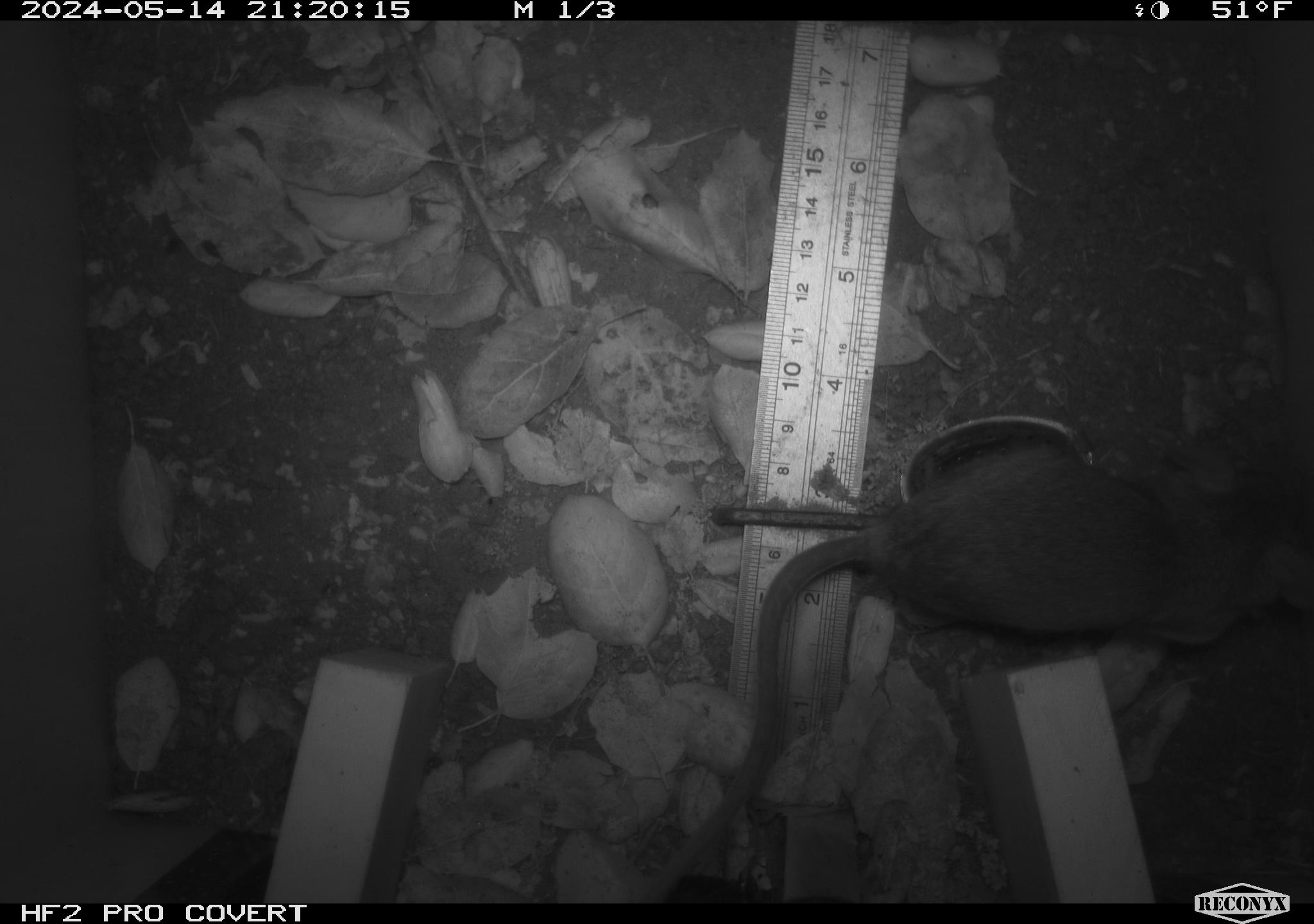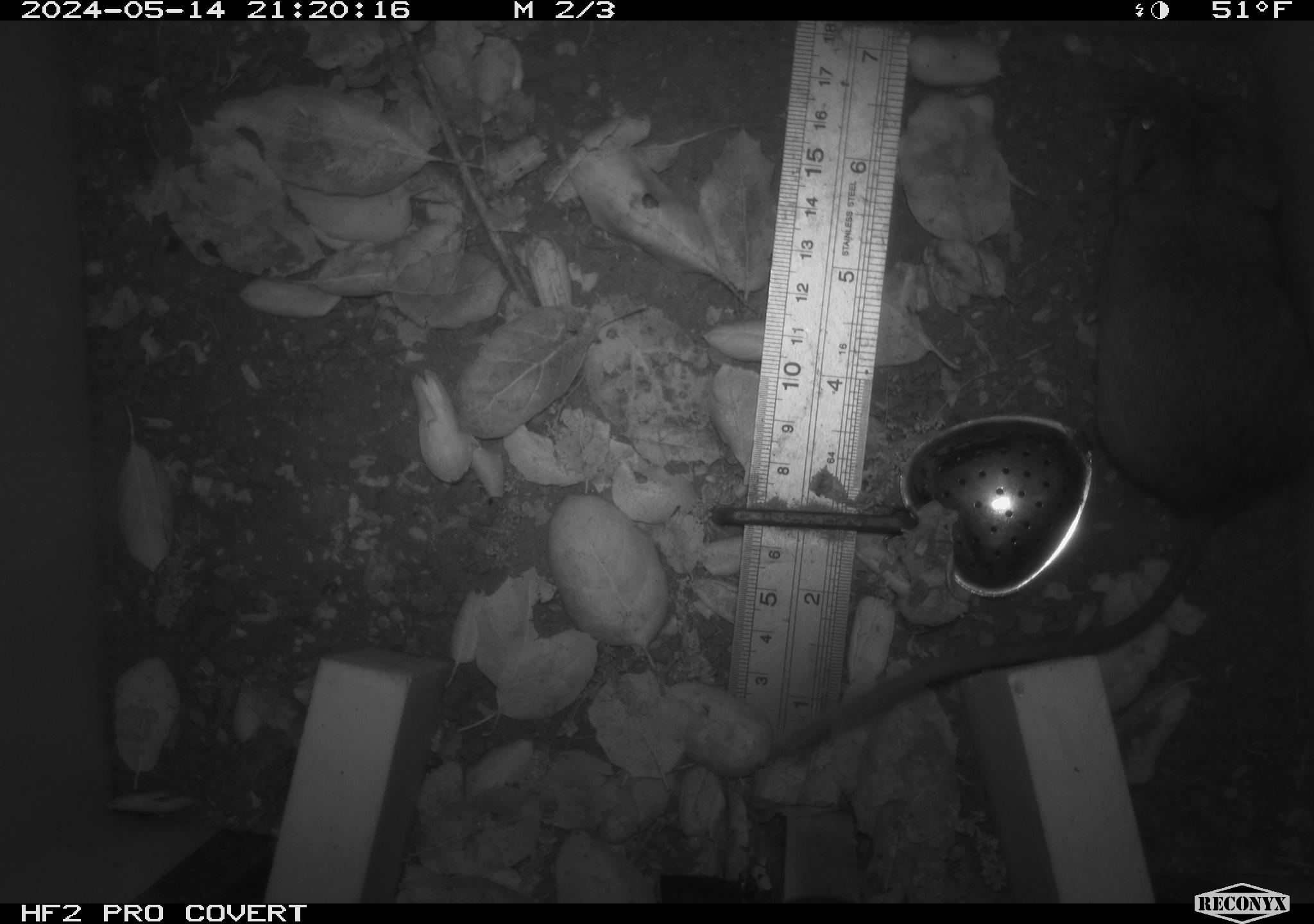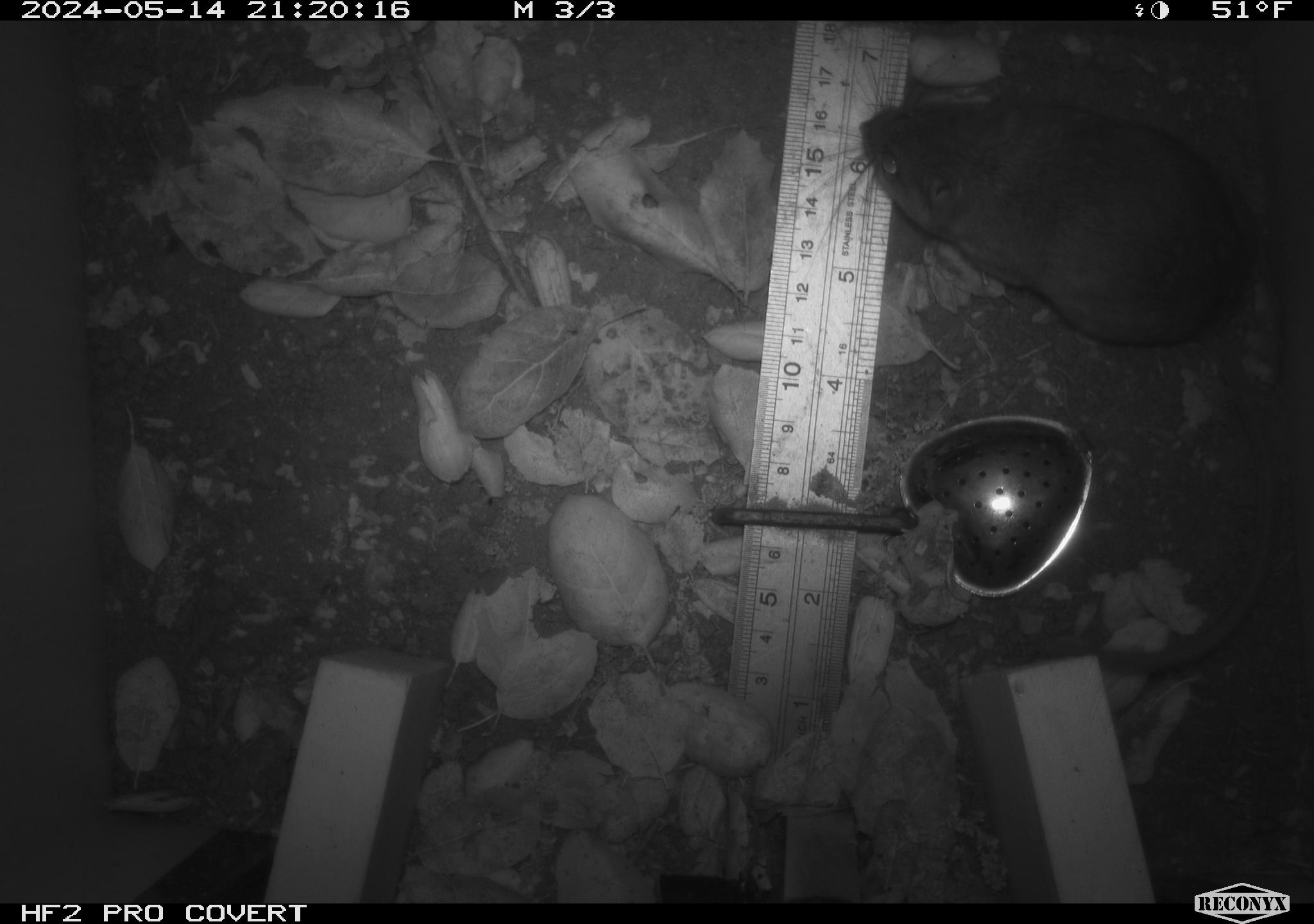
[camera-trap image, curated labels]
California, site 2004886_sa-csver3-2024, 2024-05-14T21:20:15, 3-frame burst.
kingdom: Animalia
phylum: Chordata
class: Mammalia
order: Rodentia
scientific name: Rodentia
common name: rodent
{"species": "rodent (Rodentia)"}